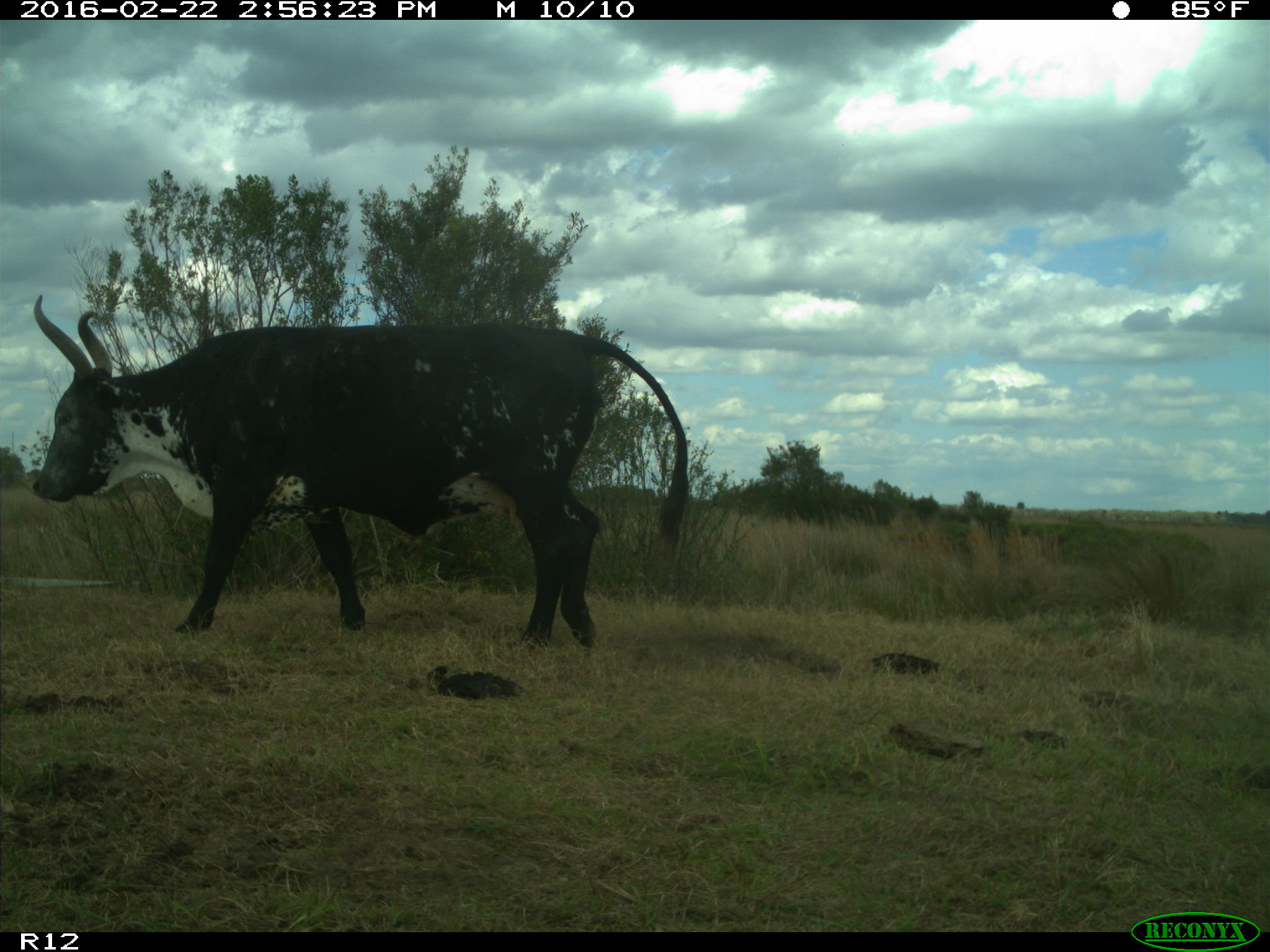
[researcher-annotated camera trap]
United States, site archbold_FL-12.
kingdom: Animalia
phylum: Chordata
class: Mammalia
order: Artiodactyla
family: Bovidae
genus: Bos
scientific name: Bos taurus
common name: domestic cow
Bos taurus (domestic cow).